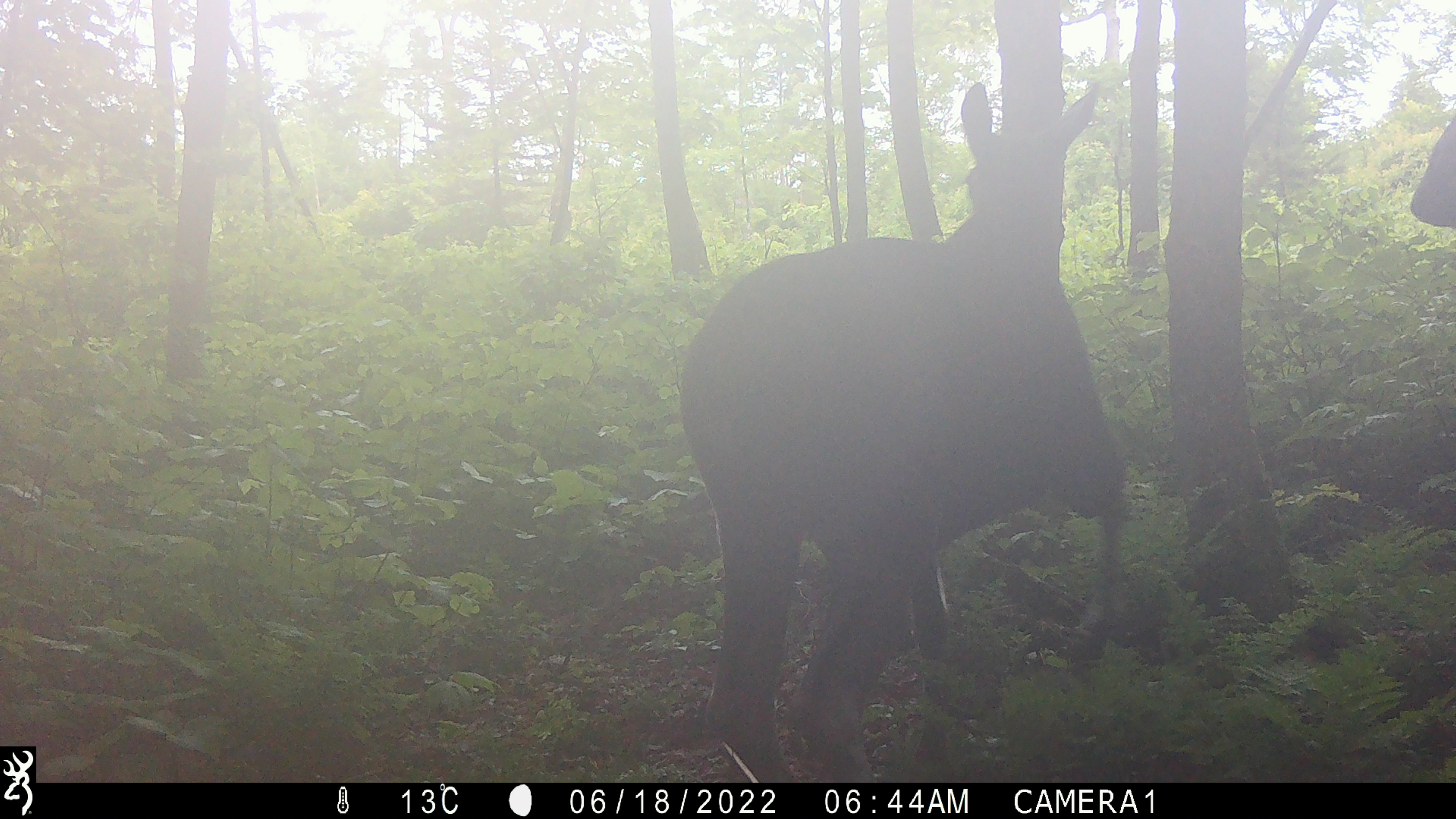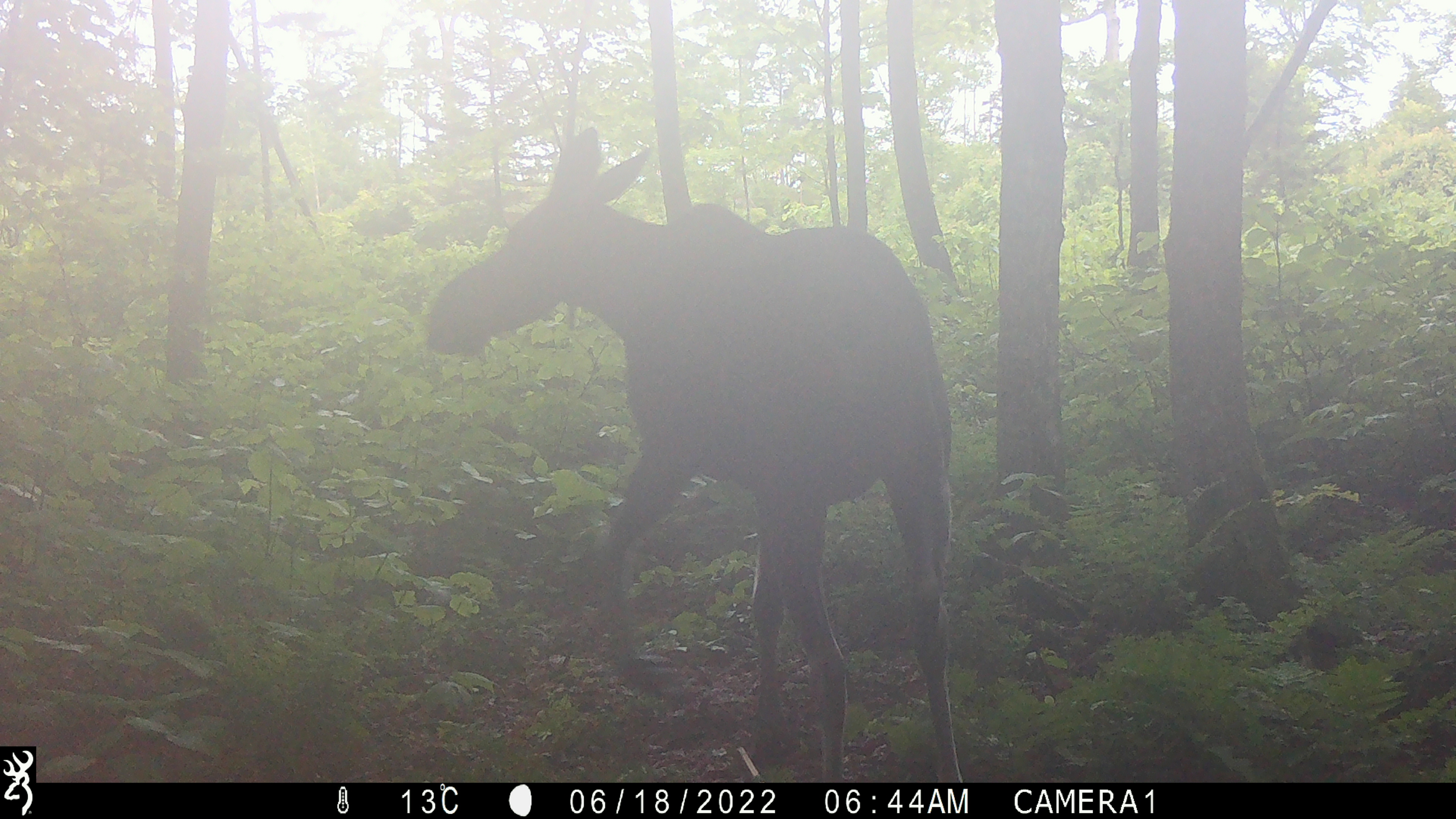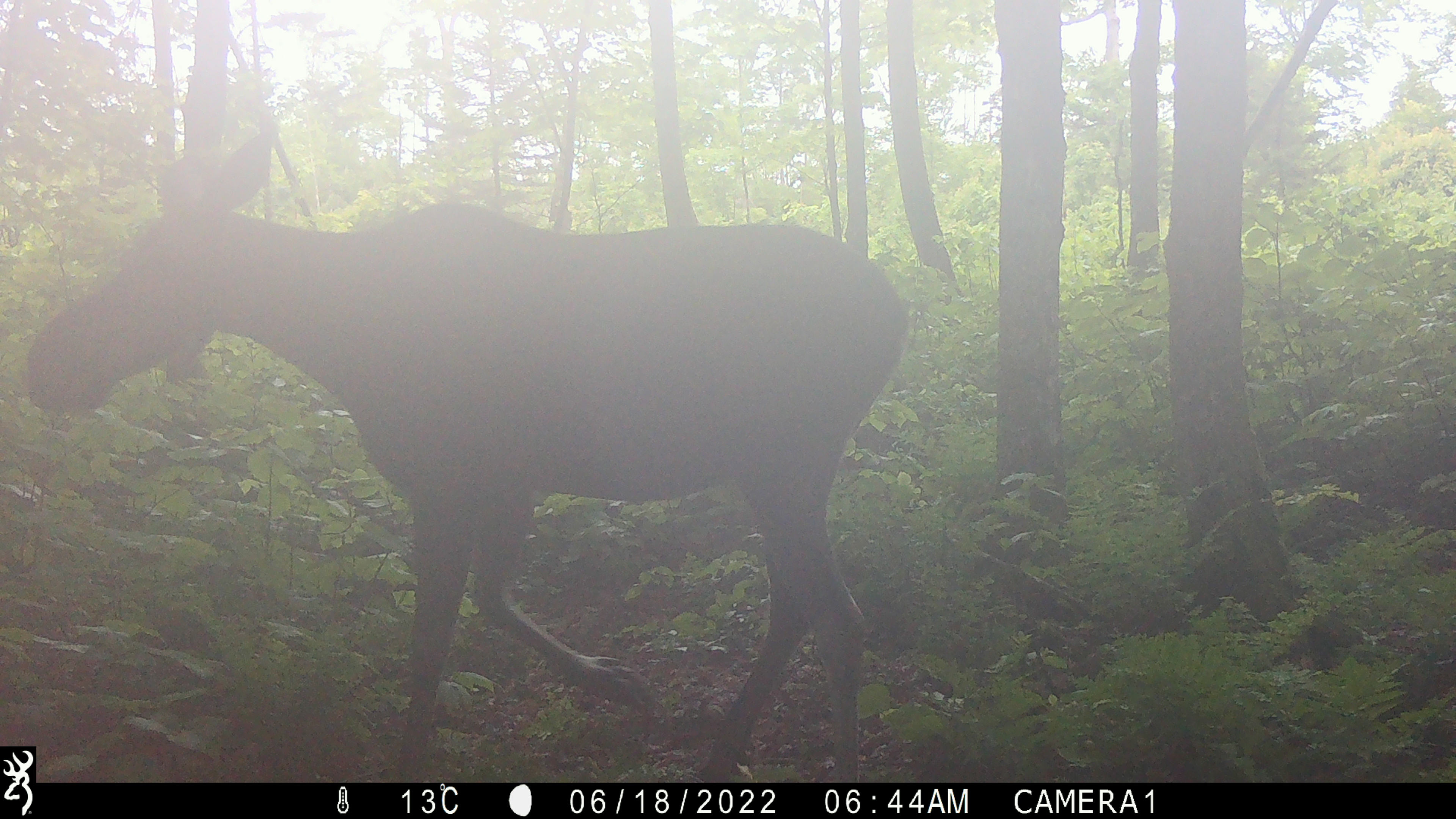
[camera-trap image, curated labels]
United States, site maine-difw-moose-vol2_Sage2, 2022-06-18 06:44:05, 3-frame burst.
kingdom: Animalia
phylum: Chordata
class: Mammalia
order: Artiodactyla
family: Cervidae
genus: Alces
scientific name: Alces alces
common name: moose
Moose (Alces alces).